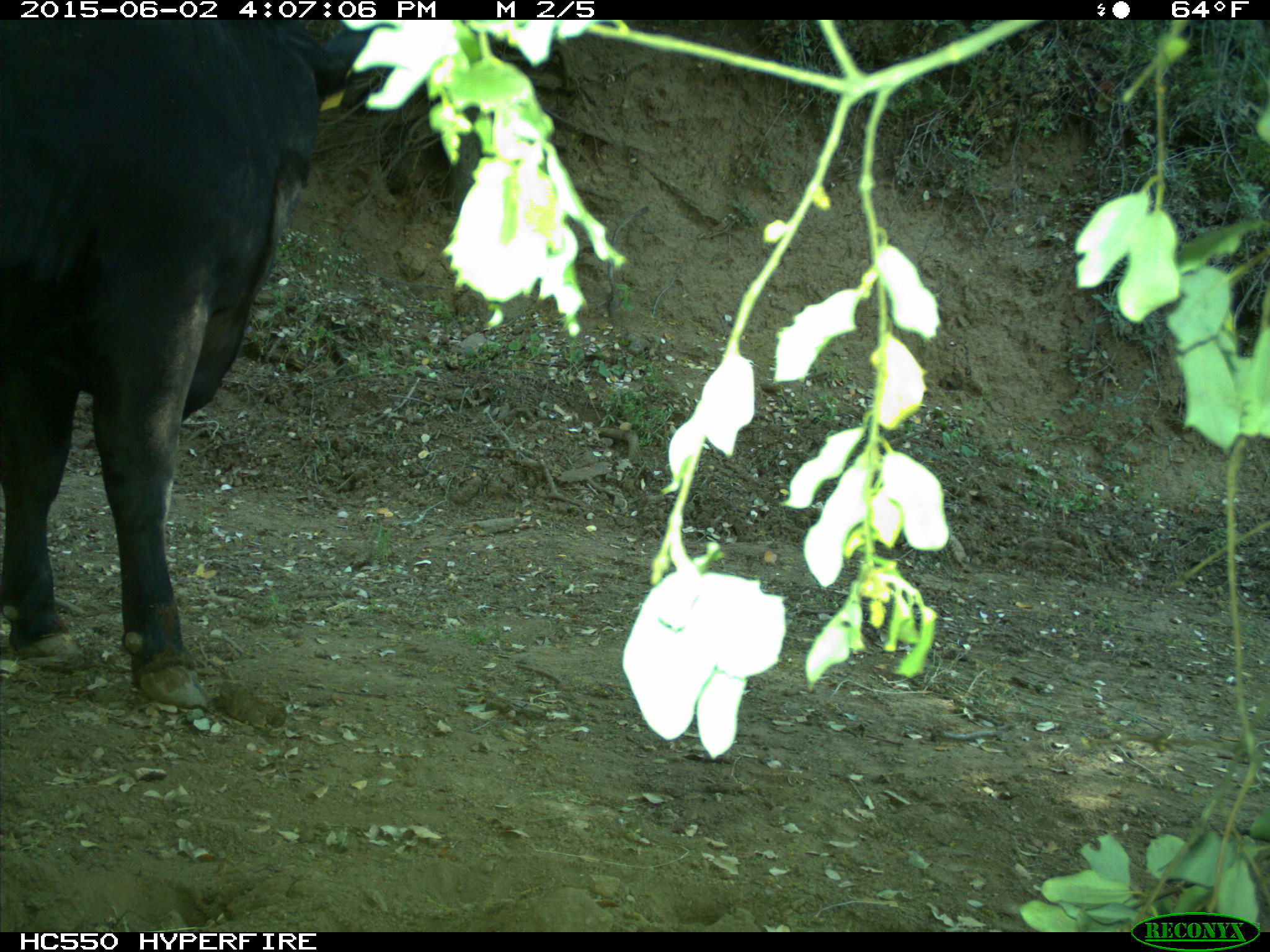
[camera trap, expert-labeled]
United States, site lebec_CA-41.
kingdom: Animalia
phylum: Chordata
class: Mammalia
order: Artiodactyla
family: Bovidae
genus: Bos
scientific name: Bos taurus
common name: domestic cow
Bos taurus (domestic cow).